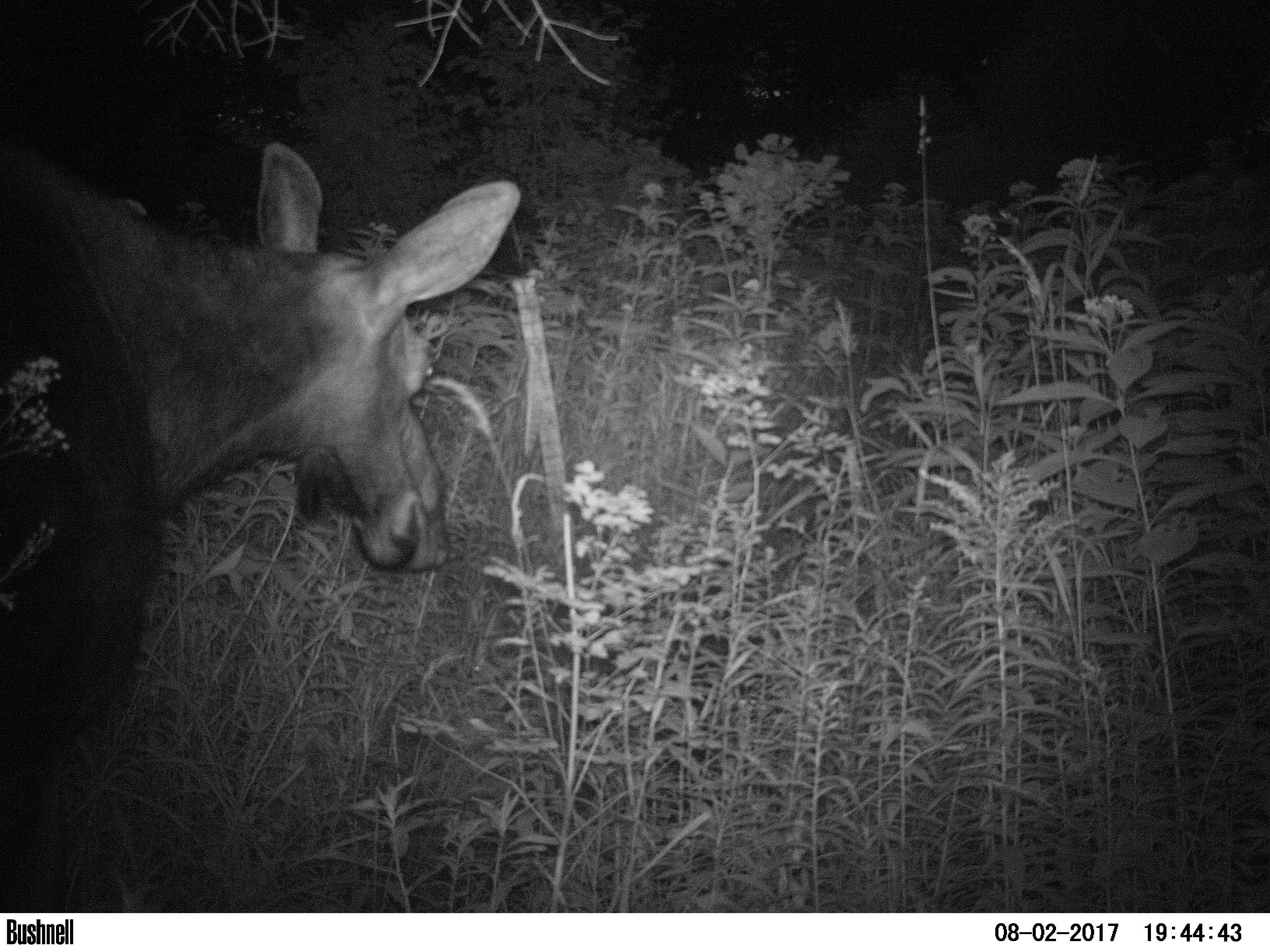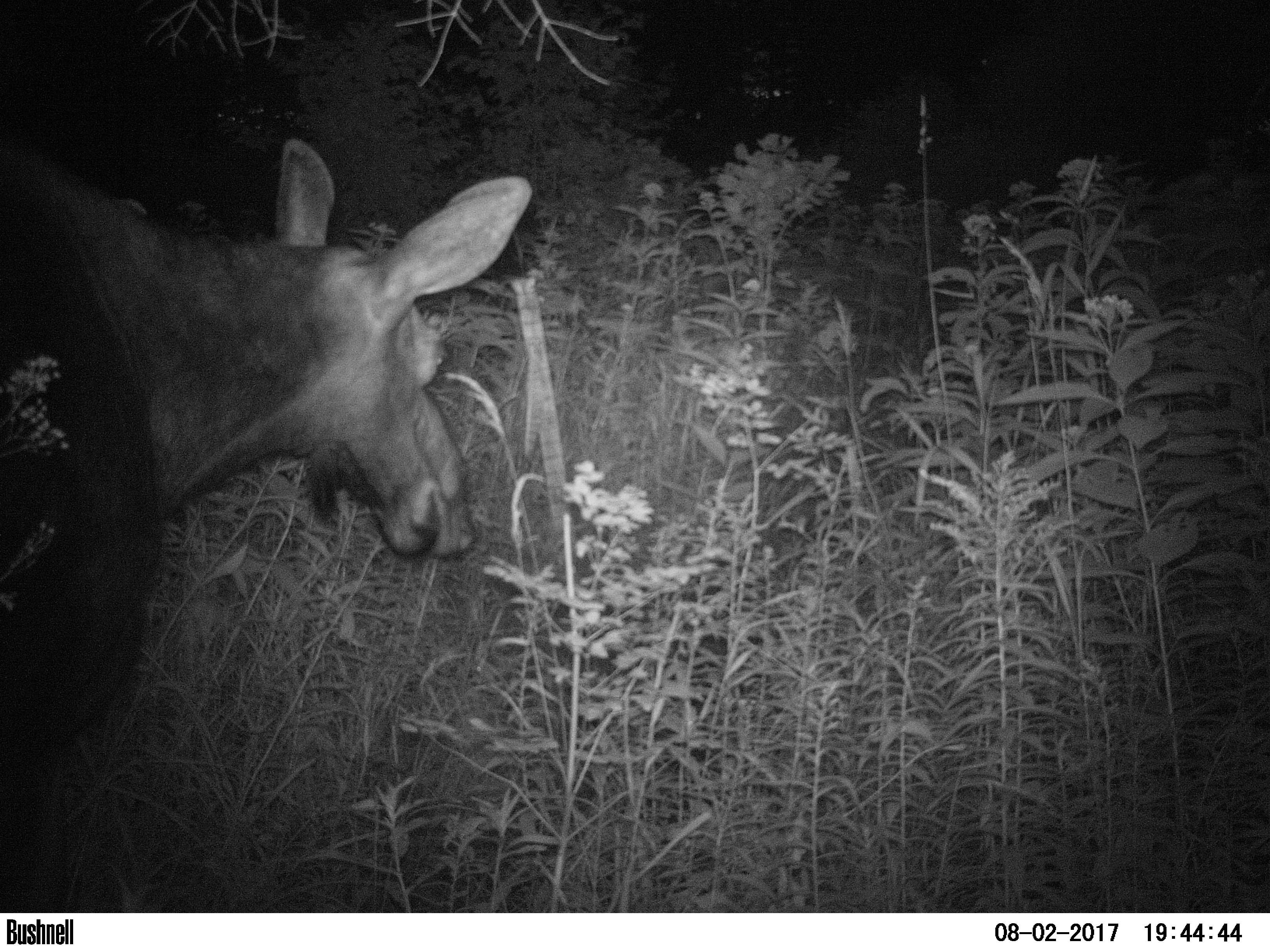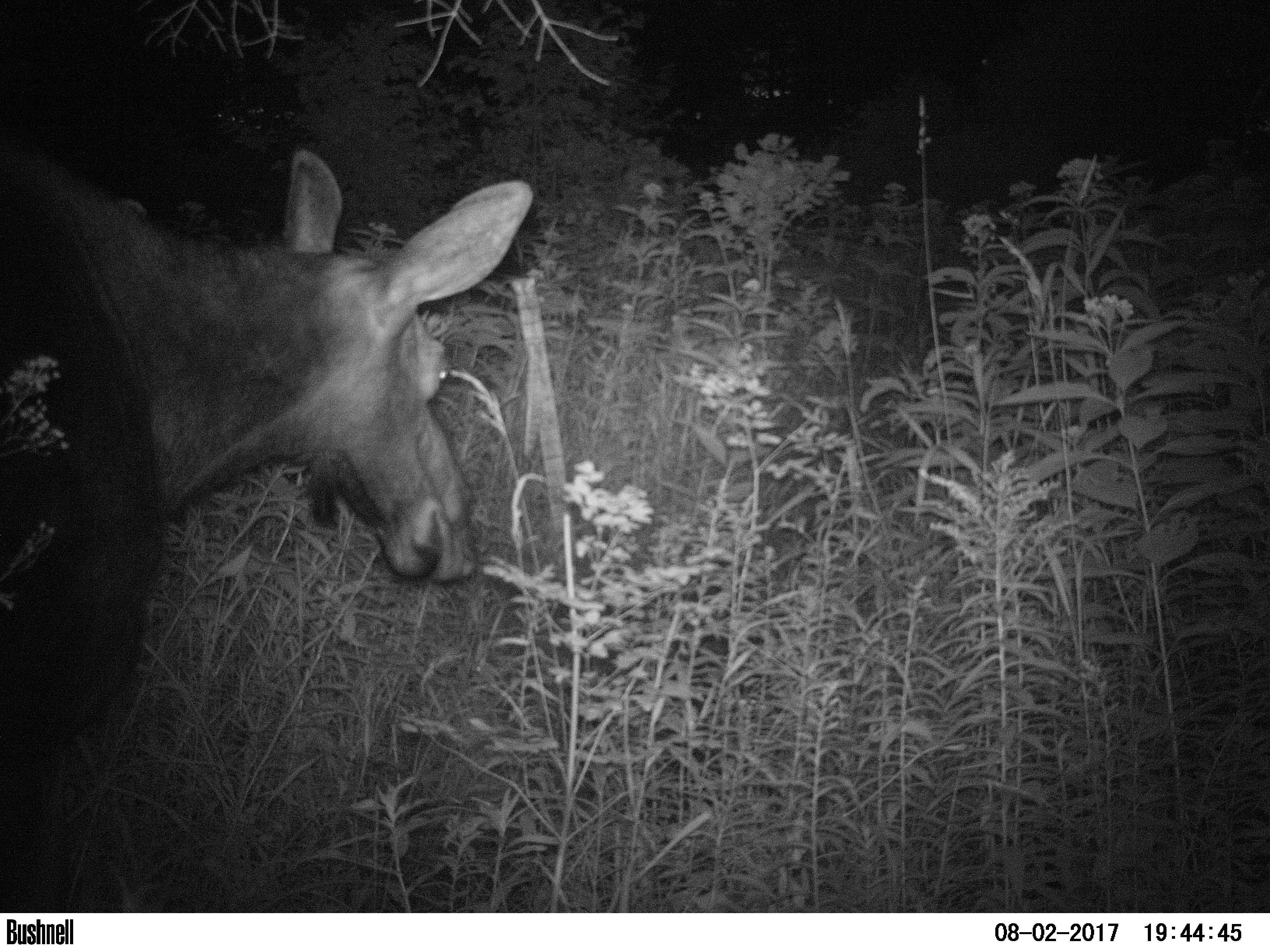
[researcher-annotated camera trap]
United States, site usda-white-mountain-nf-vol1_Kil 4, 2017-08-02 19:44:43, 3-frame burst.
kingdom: Animalia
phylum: Chordata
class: Mammalia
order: Artiodactyla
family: Cervidae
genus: Alces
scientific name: Alces alces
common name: moose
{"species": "moose (Alces alces)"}